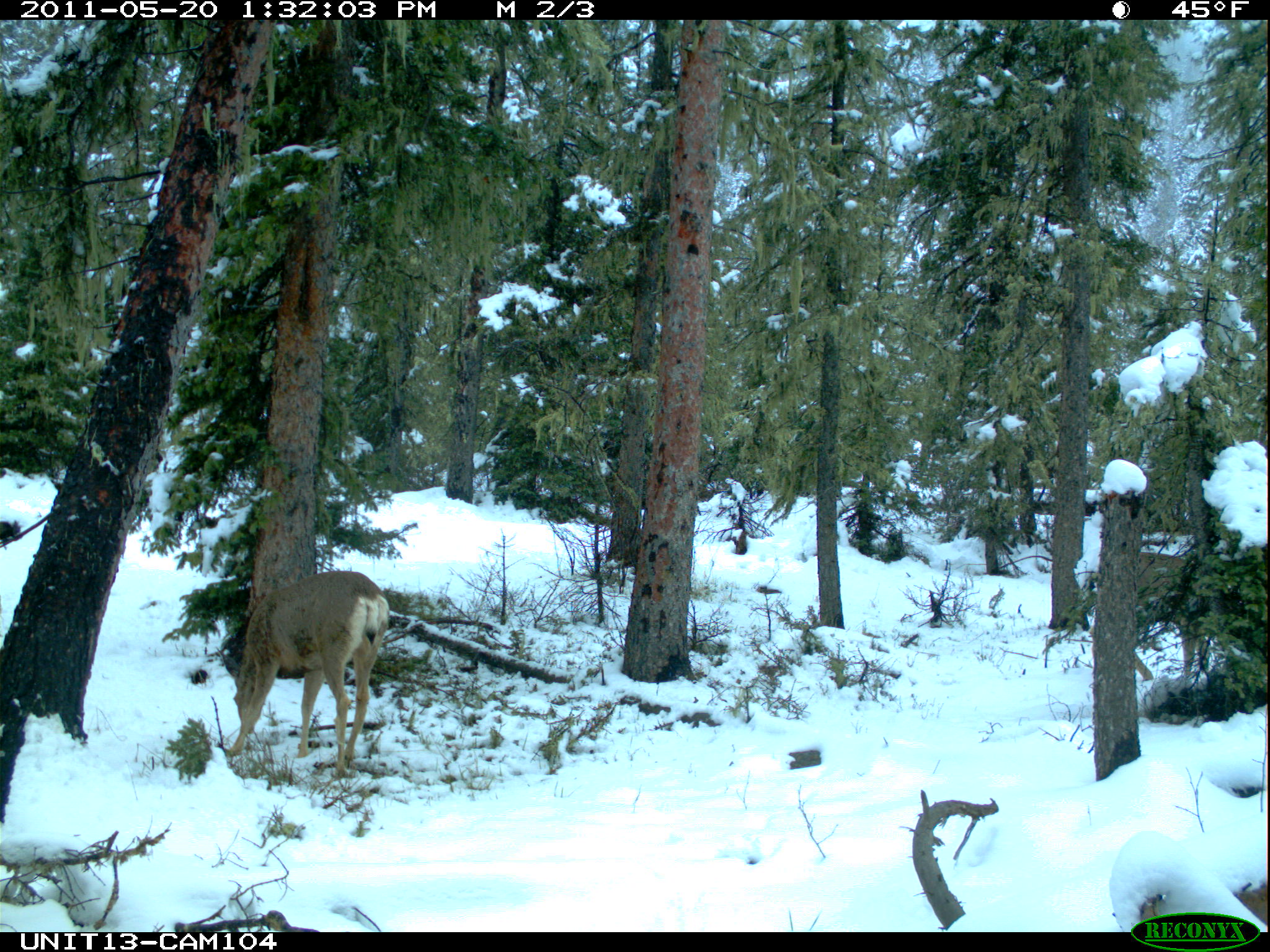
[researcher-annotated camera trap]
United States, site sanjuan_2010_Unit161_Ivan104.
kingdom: Animalia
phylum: Chordata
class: Mammalia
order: Artiodactyla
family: Cervidae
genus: Odocoileus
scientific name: Odocoileus hemionus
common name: mule deer